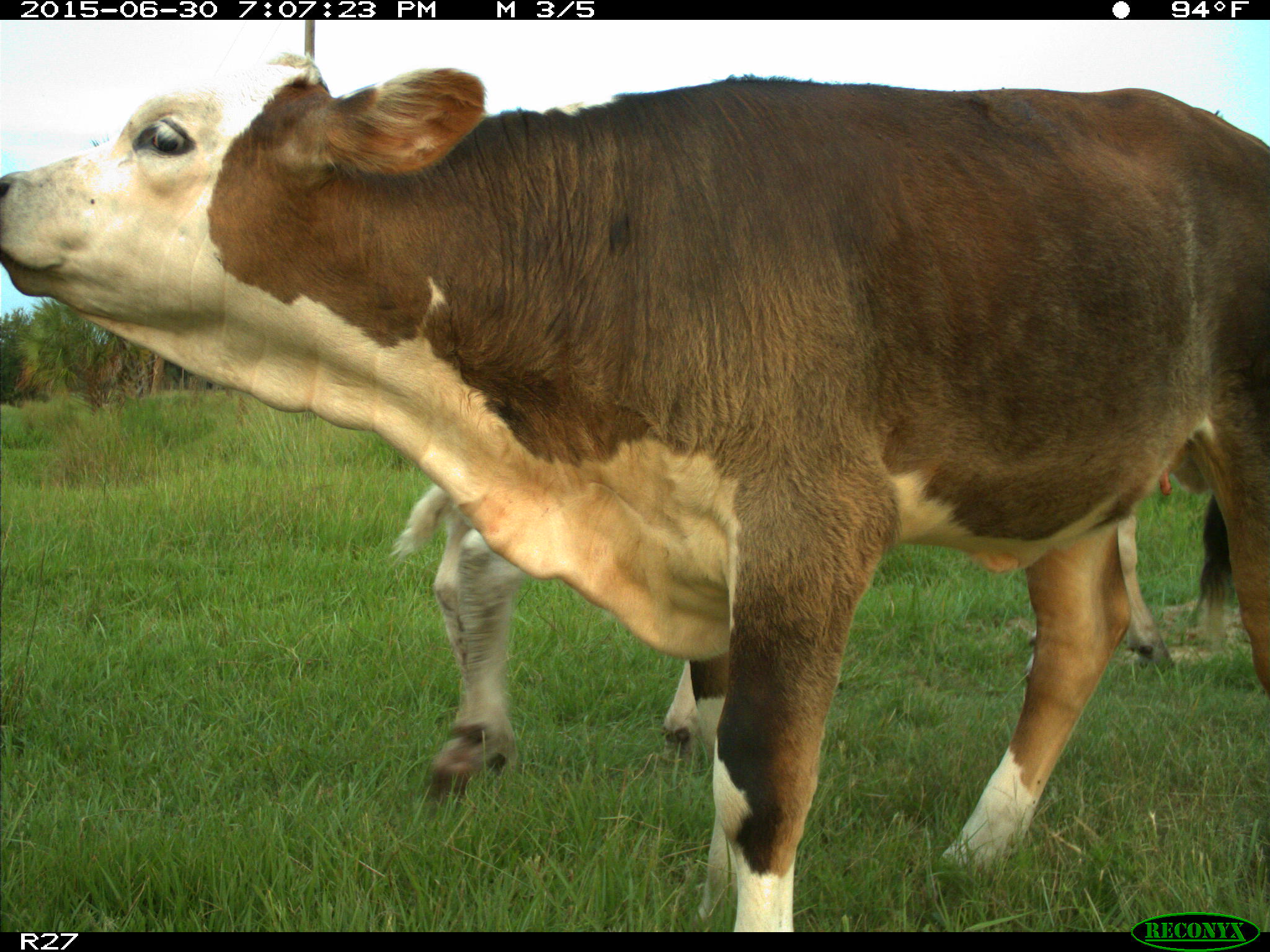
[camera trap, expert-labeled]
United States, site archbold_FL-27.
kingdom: Animalia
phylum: Chordata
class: Mammalia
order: Artiodactyla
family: Bovidae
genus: Bos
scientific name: Bos taurus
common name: domestic cow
Bos taurus (domestic cow).